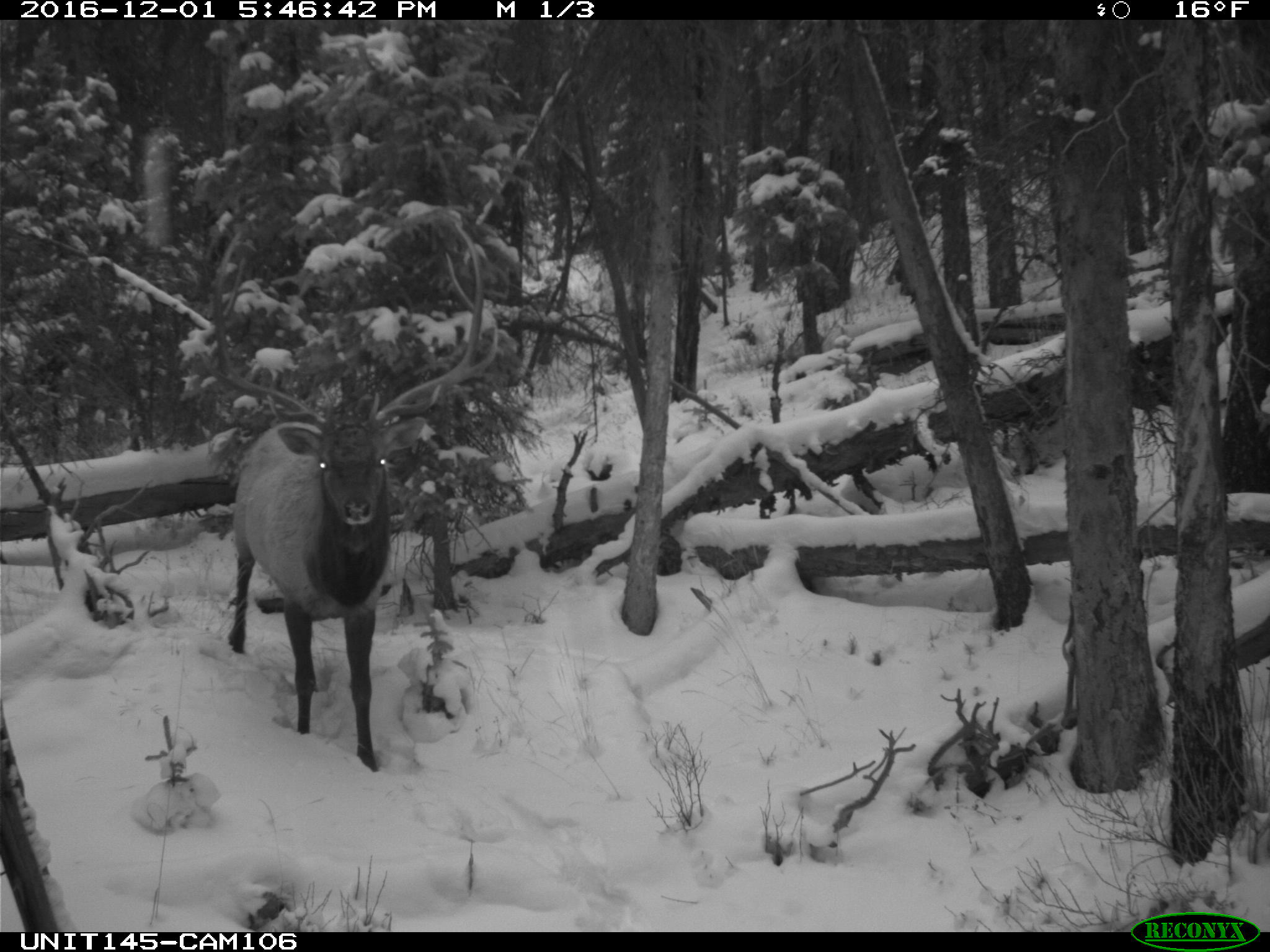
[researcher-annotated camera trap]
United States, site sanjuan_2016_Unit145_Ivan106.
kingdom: Animalia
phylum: Chordata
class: Mammalia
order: Artiodactyla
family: Cervidae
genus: Cervus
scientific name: Cervus elaphus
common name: red deer